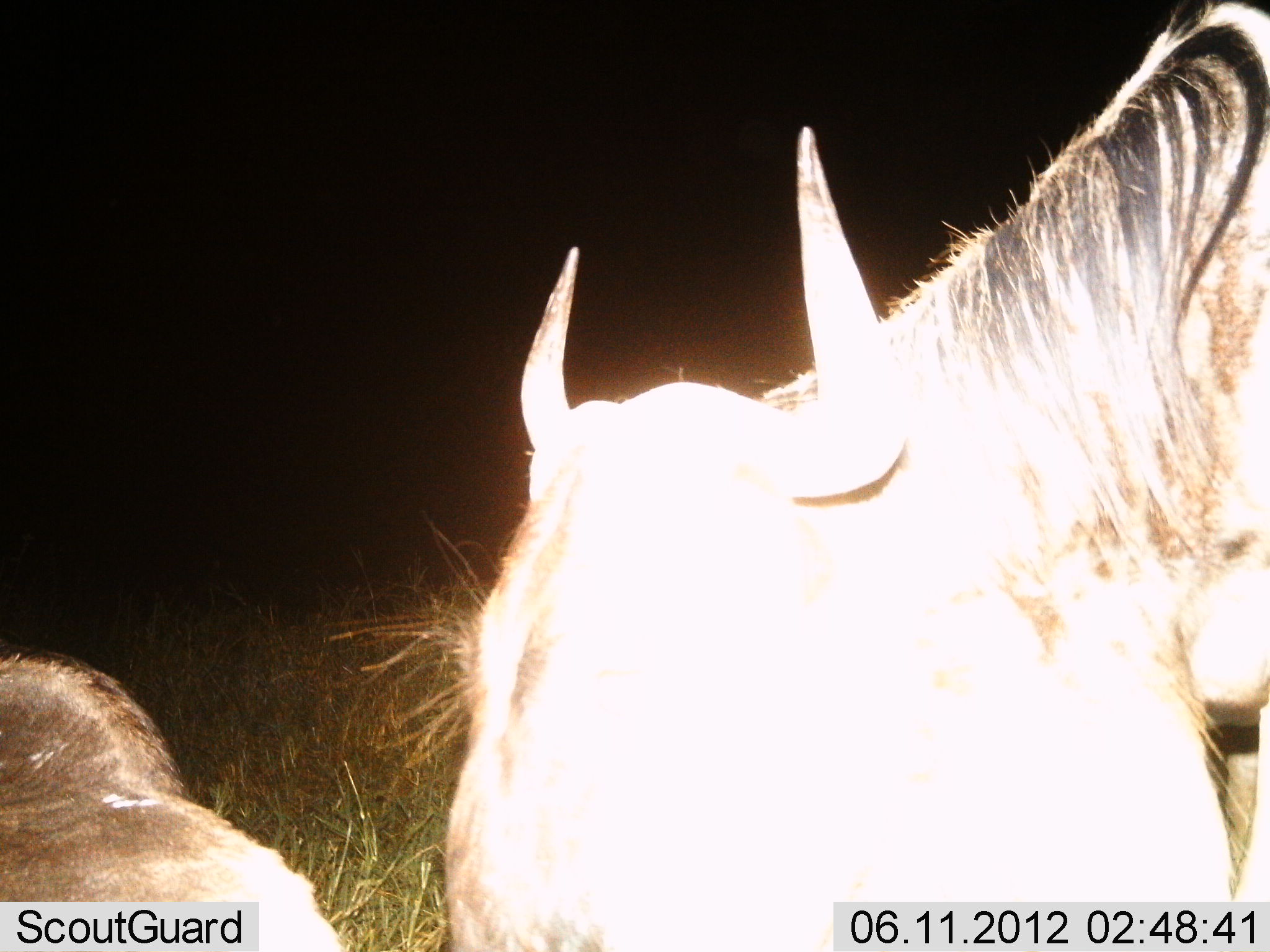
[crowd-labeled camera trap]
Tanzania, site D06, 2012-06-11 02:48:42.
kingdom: Animalia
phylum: Chordata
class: Mammalia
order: Artiodactyla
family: Bovidae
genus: Connochaetes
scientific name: Connochaetes taurinus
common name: blue wildebeest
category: wildebeest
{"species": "wildebeest (blue wildebeest) (Connochaetes taurinus)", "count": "2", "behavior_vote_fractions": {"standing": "60%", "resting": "30%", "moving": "0%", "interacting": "0%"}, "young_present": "0%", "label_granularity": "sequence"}